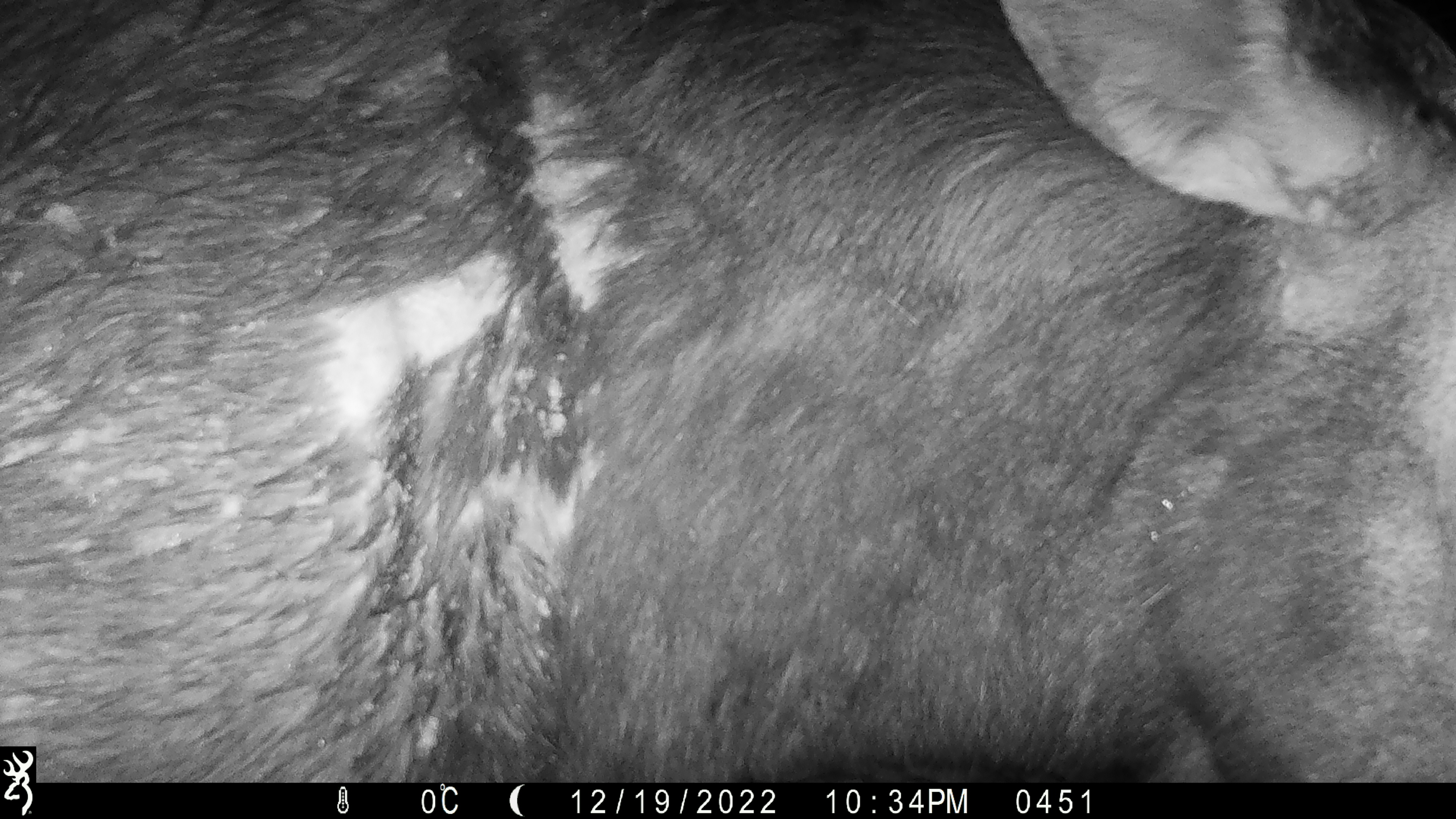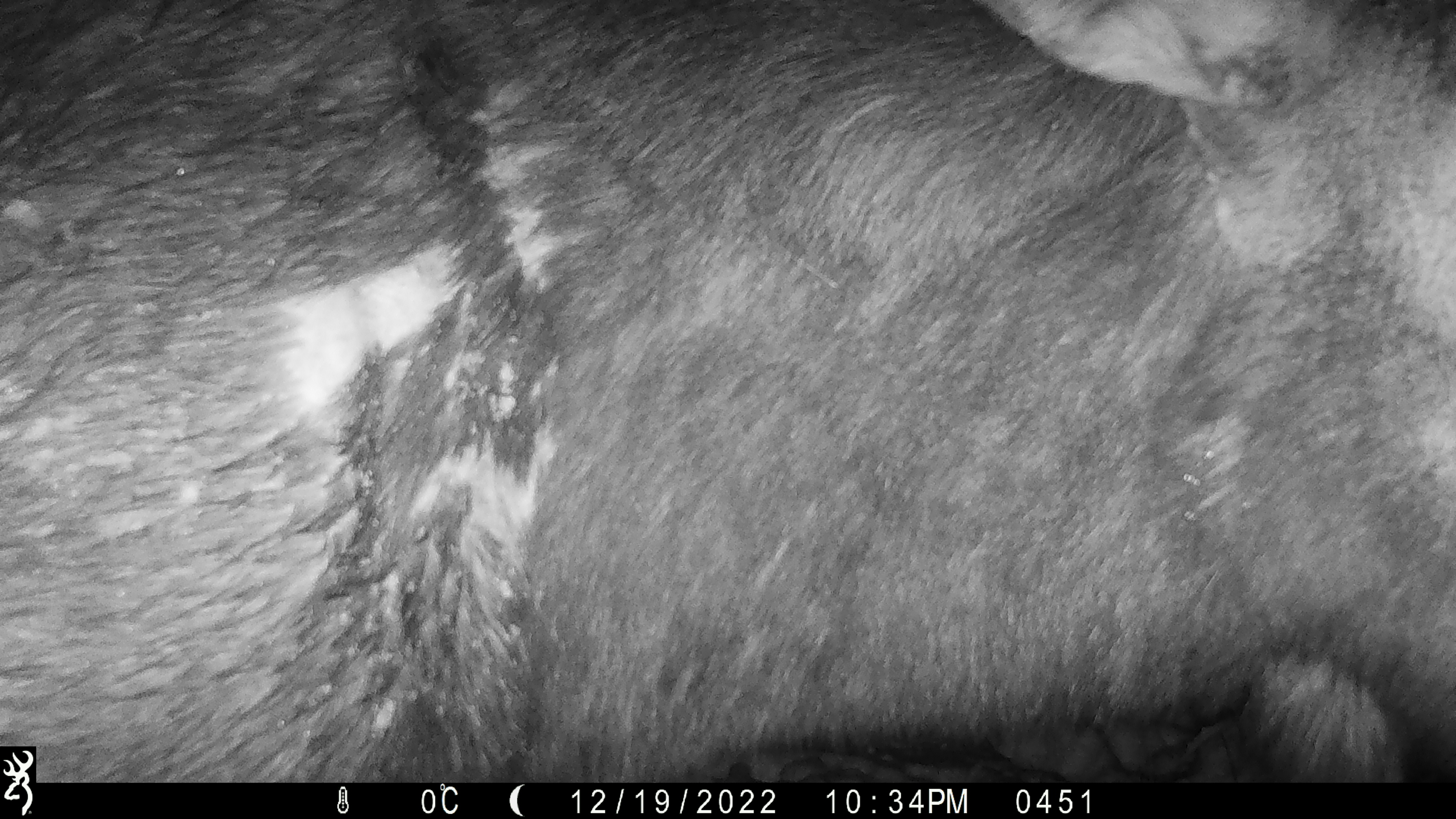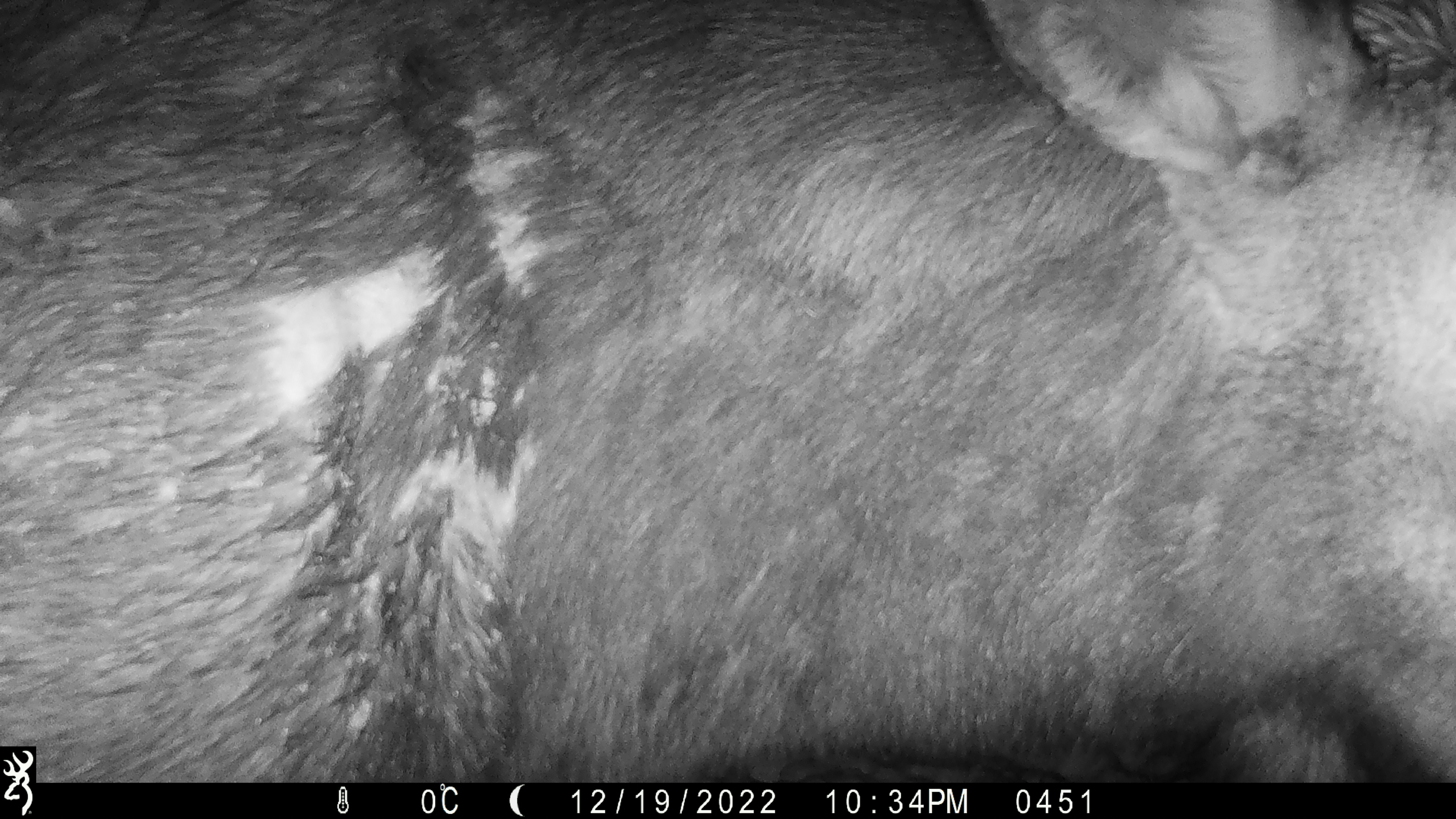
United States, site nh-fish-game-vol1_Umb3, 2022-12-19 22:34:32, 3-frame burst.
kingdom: Animalia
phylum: Chordata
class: Mammalia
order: Artiodactyla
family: Cervidae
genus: Alces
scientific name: Alces alces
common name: moose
Moose (Alces alces).